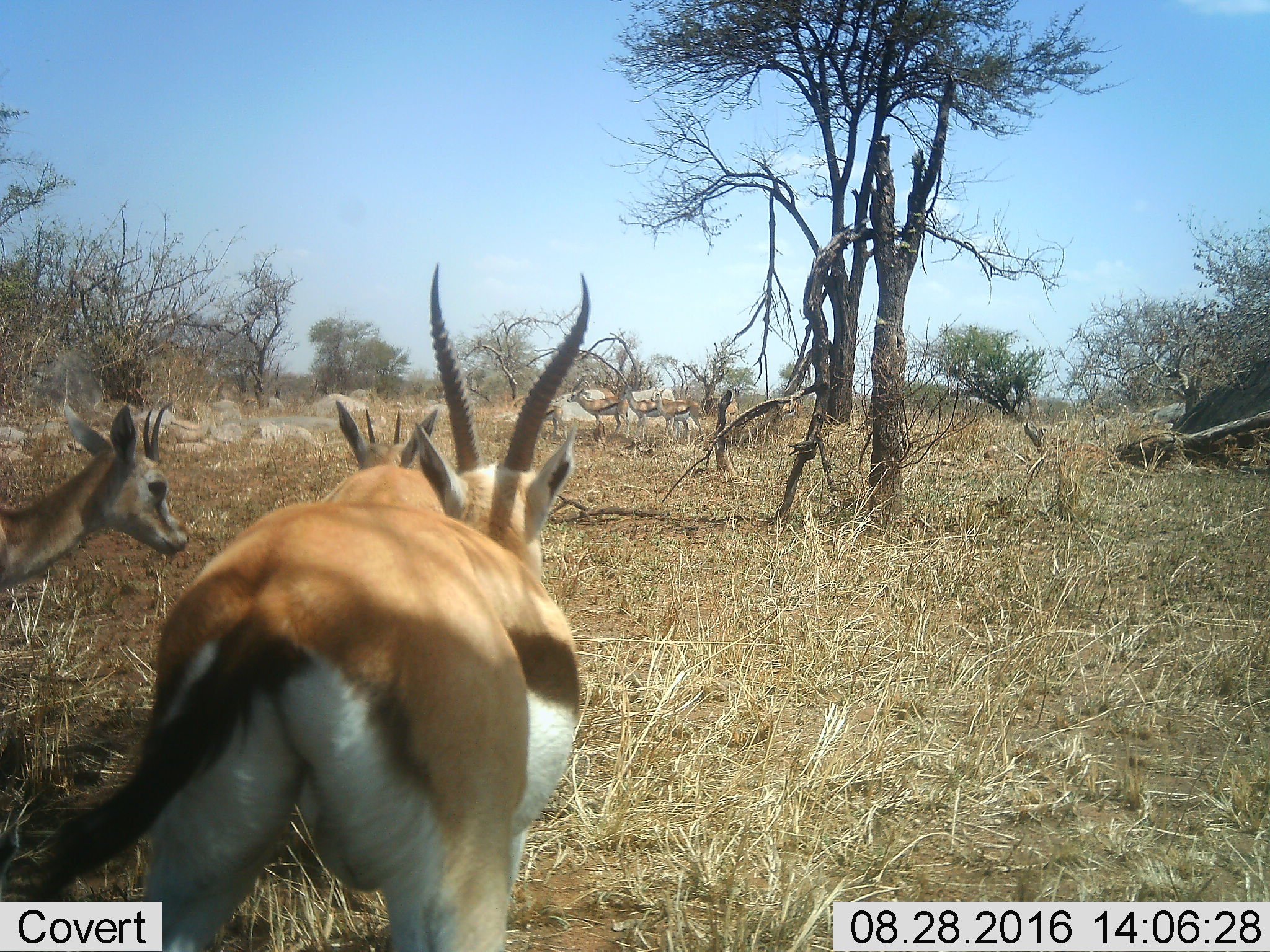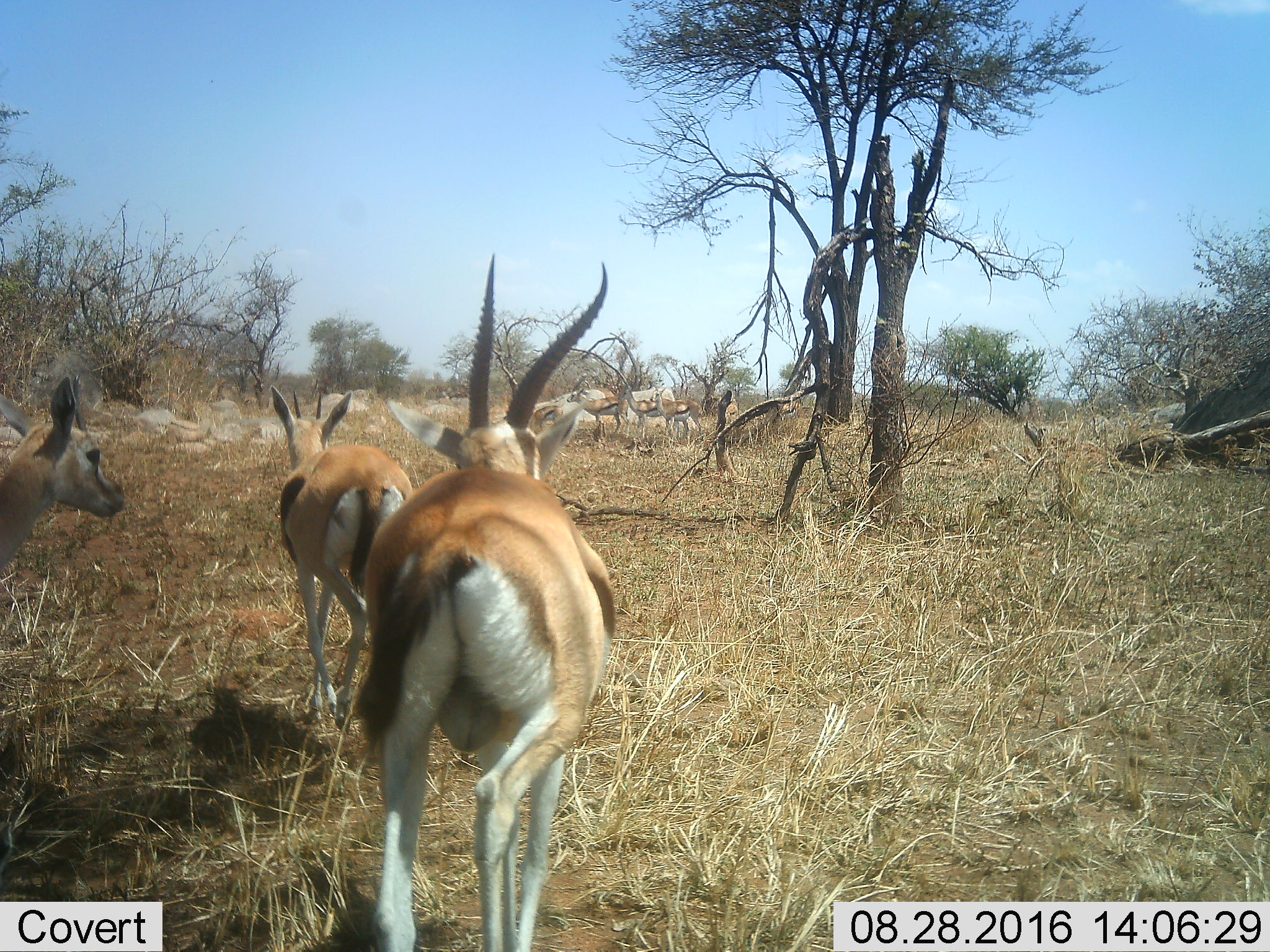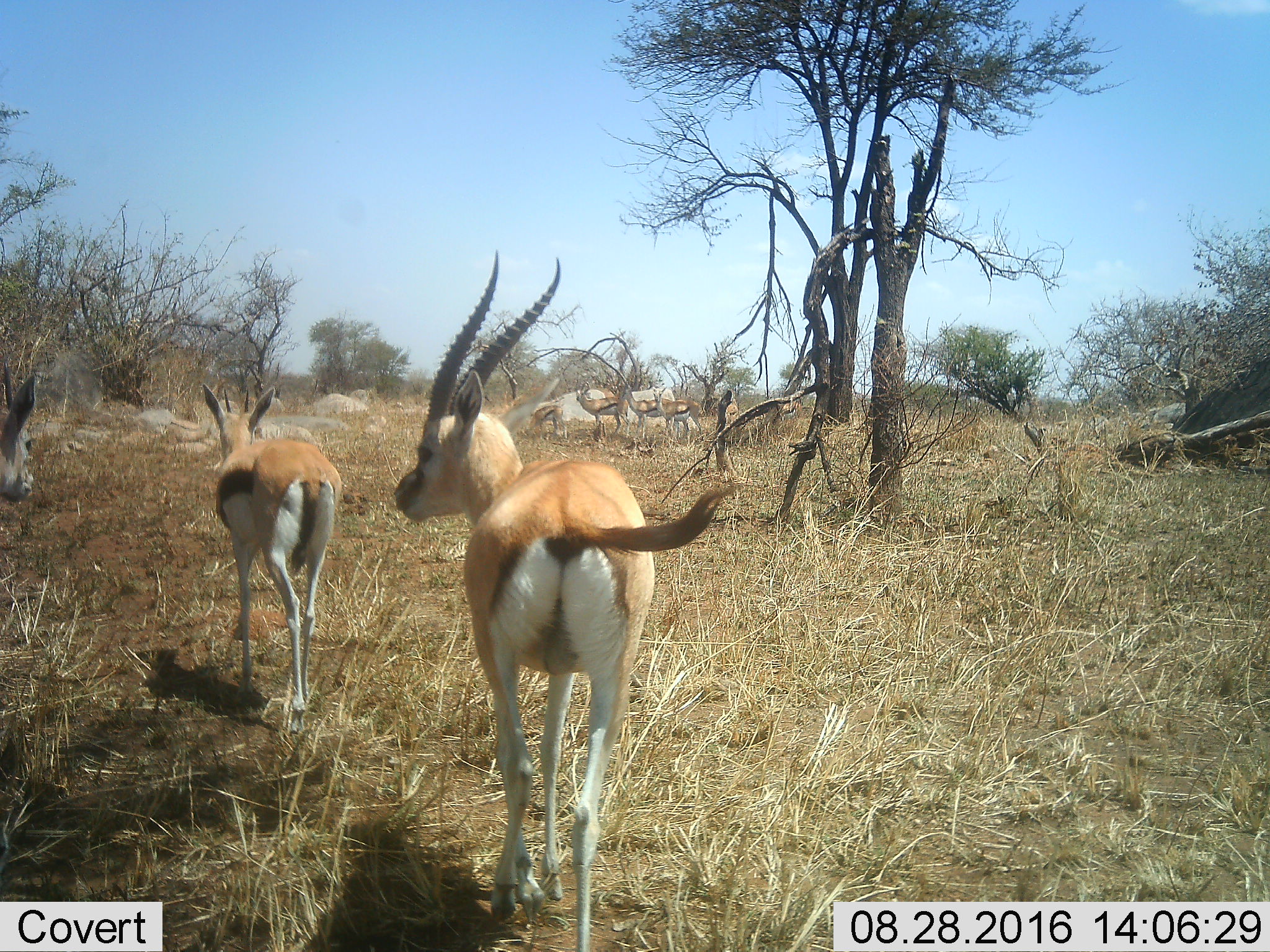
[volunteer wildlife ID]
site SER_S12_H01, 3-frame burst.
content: unidentified animal